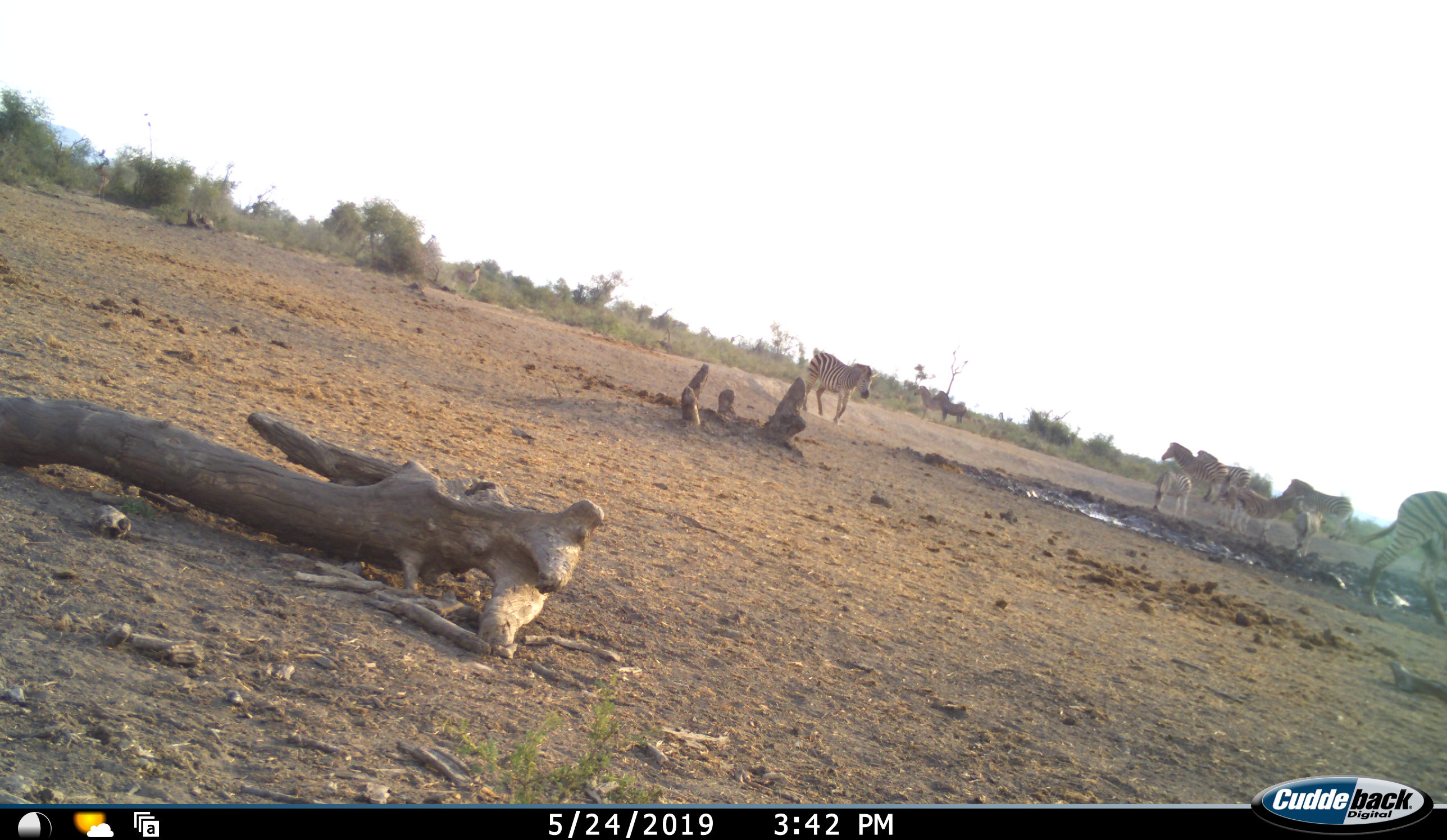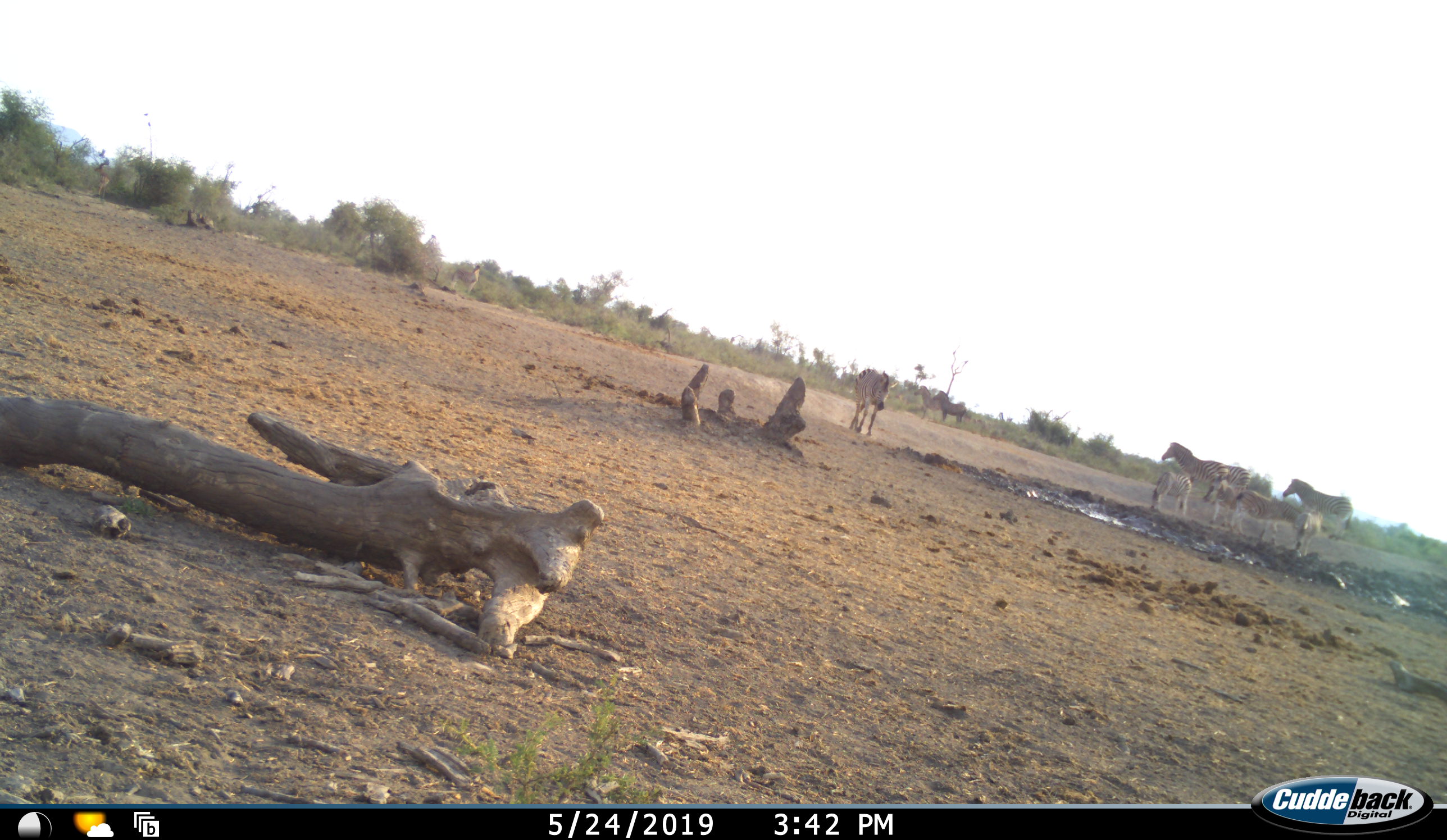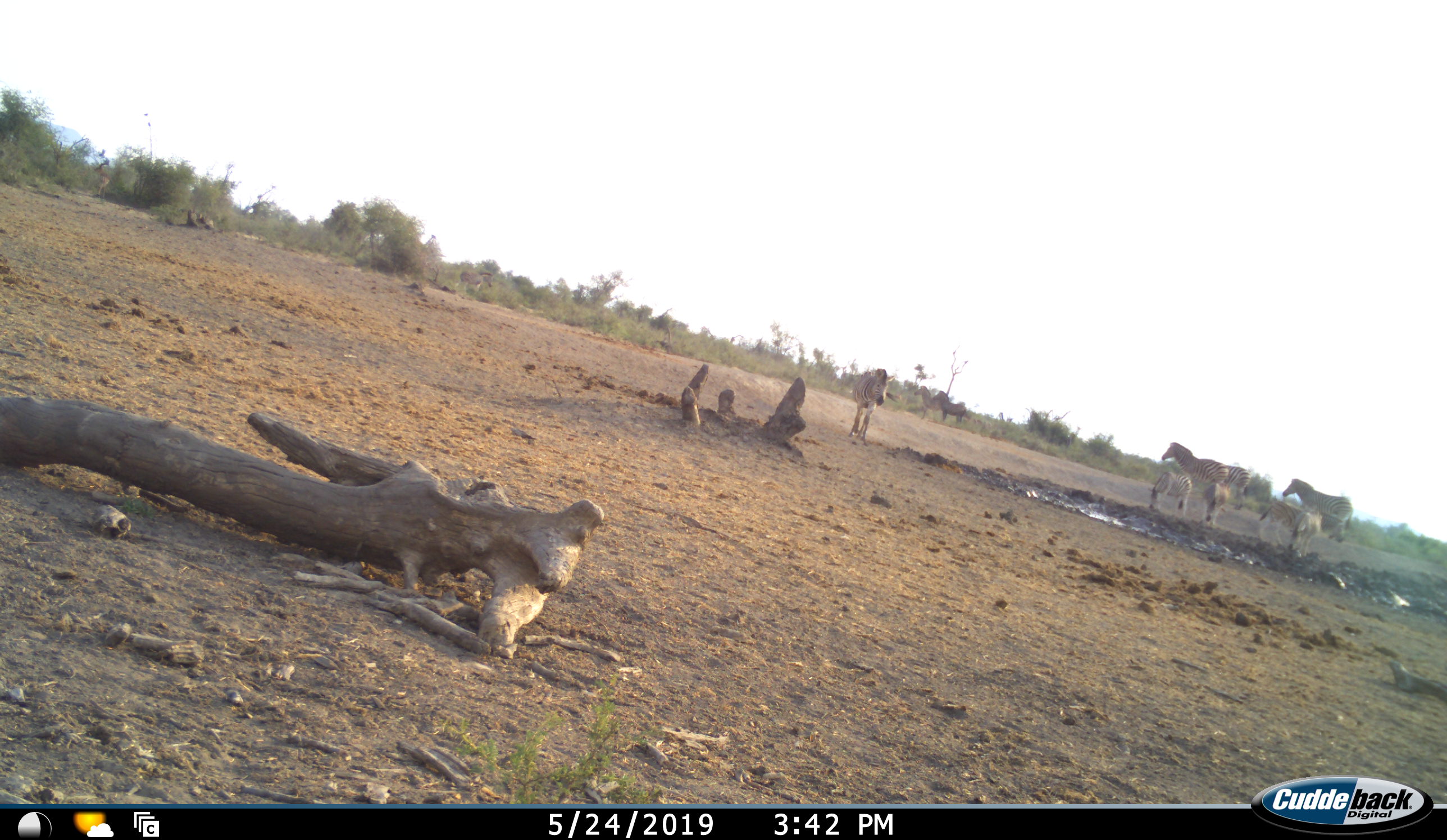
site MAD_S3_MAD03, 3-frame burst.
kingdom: Animalia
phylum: Chordata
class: Mammalia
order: Perissodactyla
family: Equidae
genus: Equus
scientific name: Equus quagga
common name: plains zebra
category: zebraplains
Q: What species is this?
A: Zebraplains (plains zebra) (Equus quagga).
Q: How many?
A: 10.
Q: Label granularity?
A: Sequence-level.